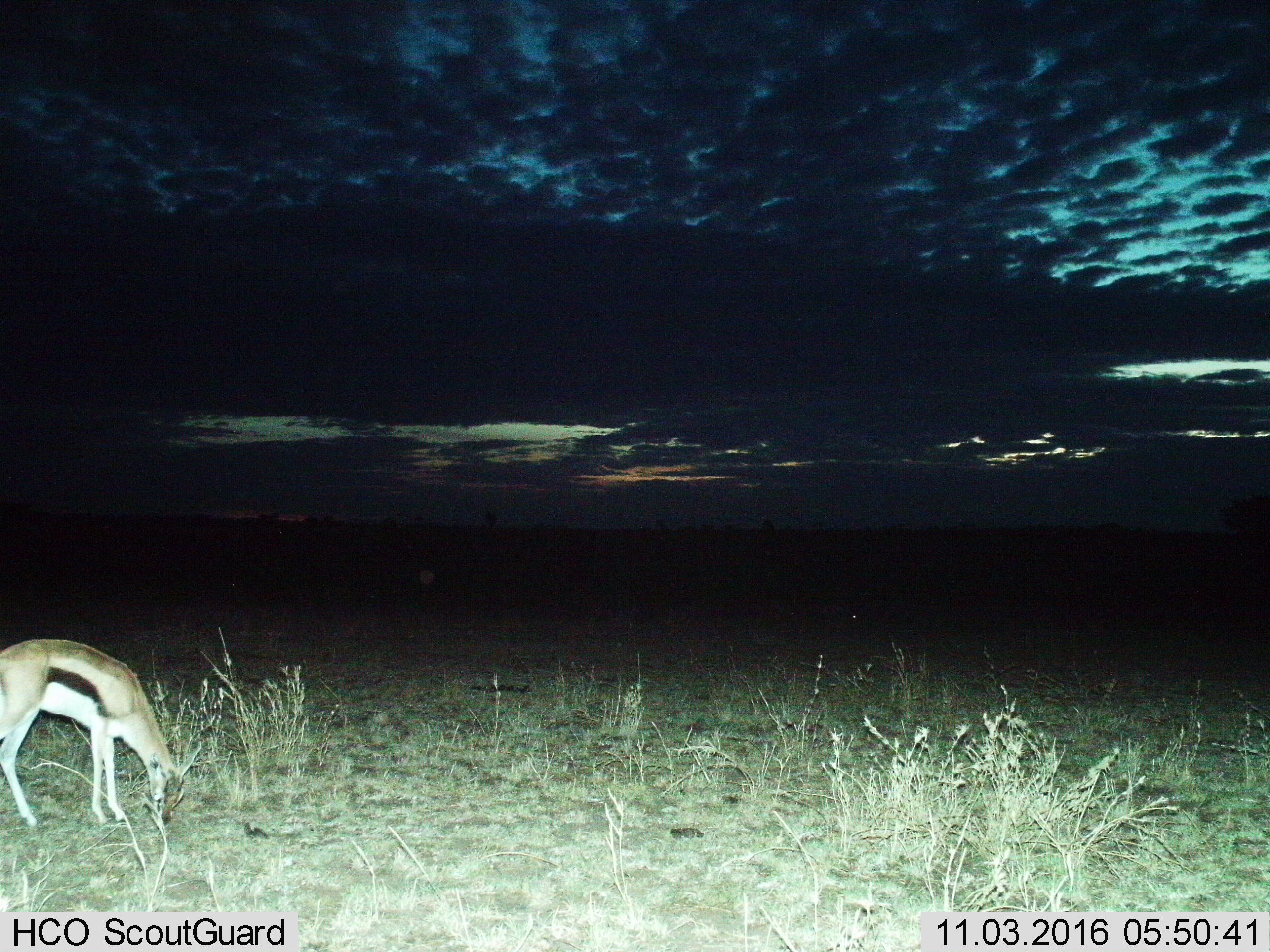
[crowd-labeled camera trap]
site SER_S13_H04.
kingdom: Animalia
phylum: Chordata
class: Mammalia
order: Artiodactyla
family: Bovidae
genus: Eudorcas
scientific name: Eudorcas thomsonii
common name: thomson's gazelle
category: gazellethomsons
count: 1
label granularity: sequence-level